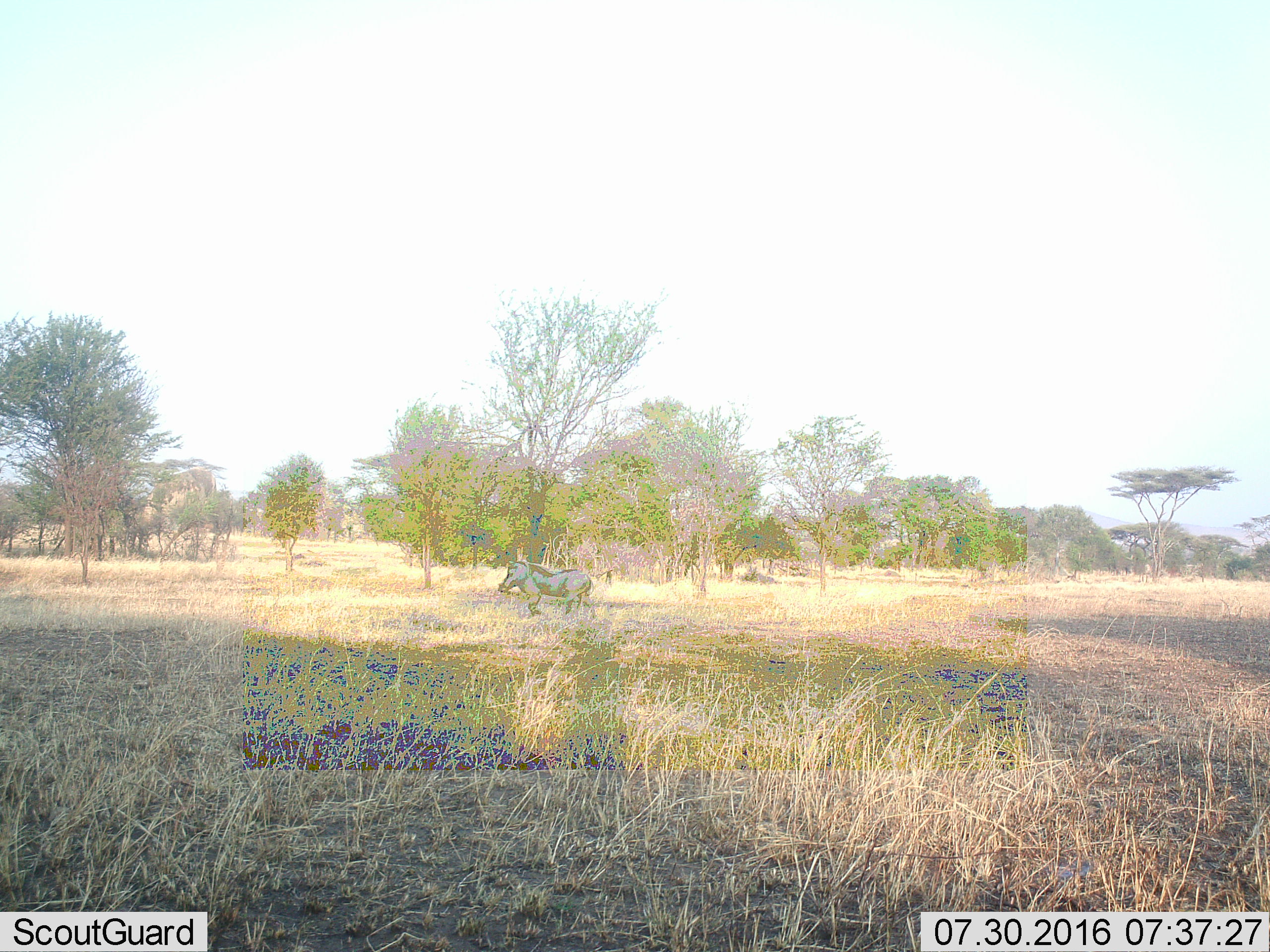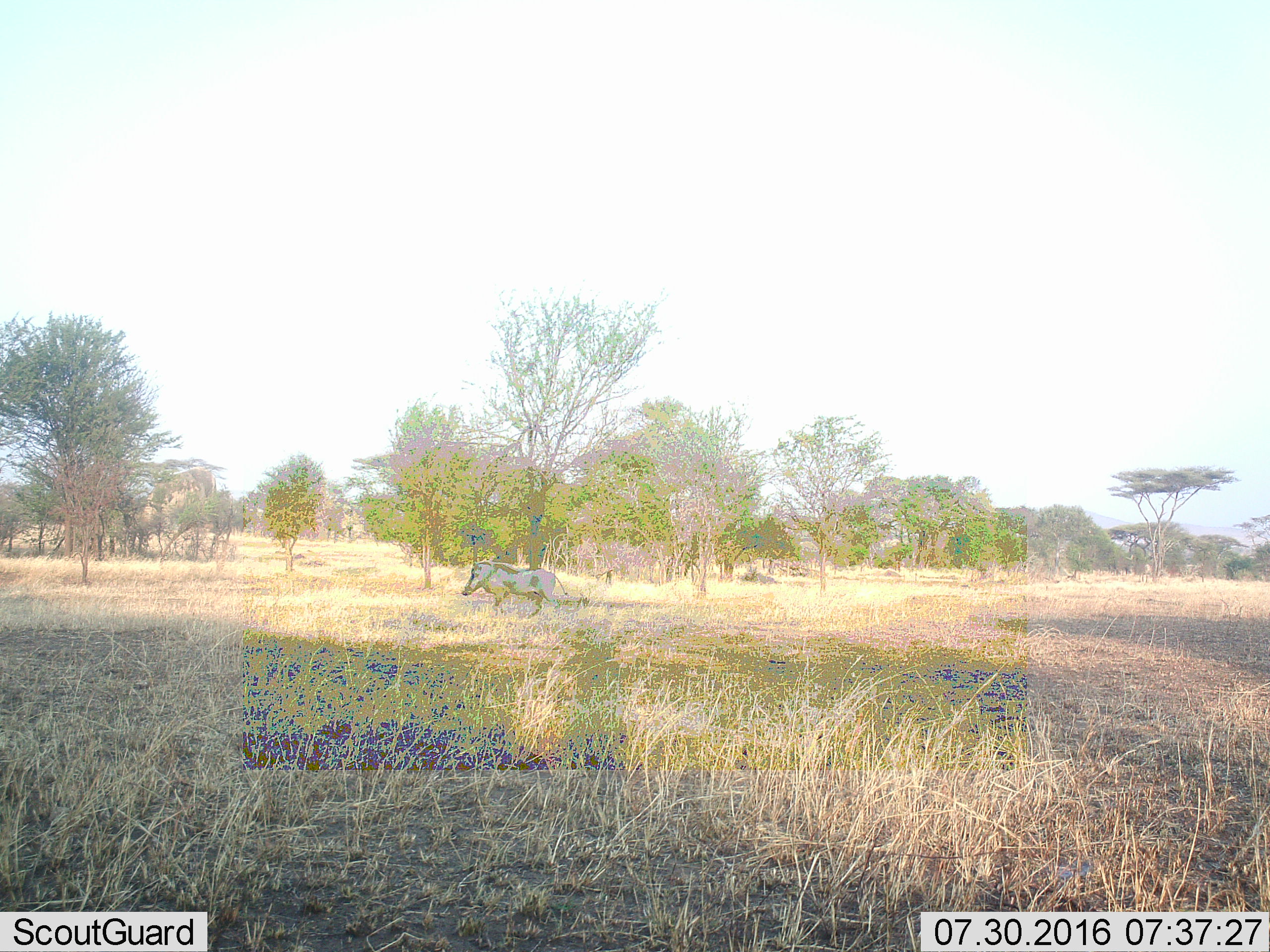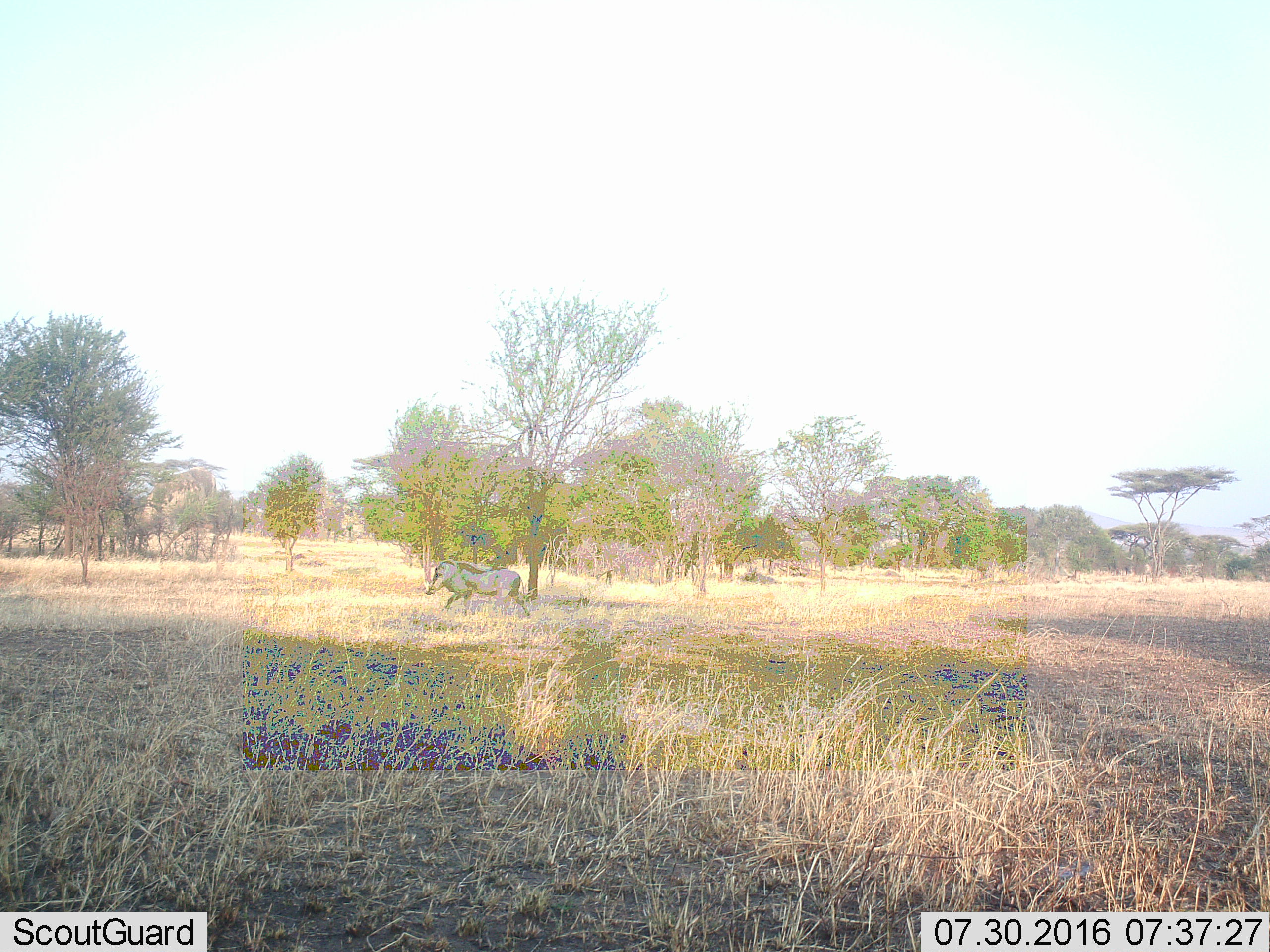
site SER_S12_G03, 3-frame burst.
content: unidentified animal